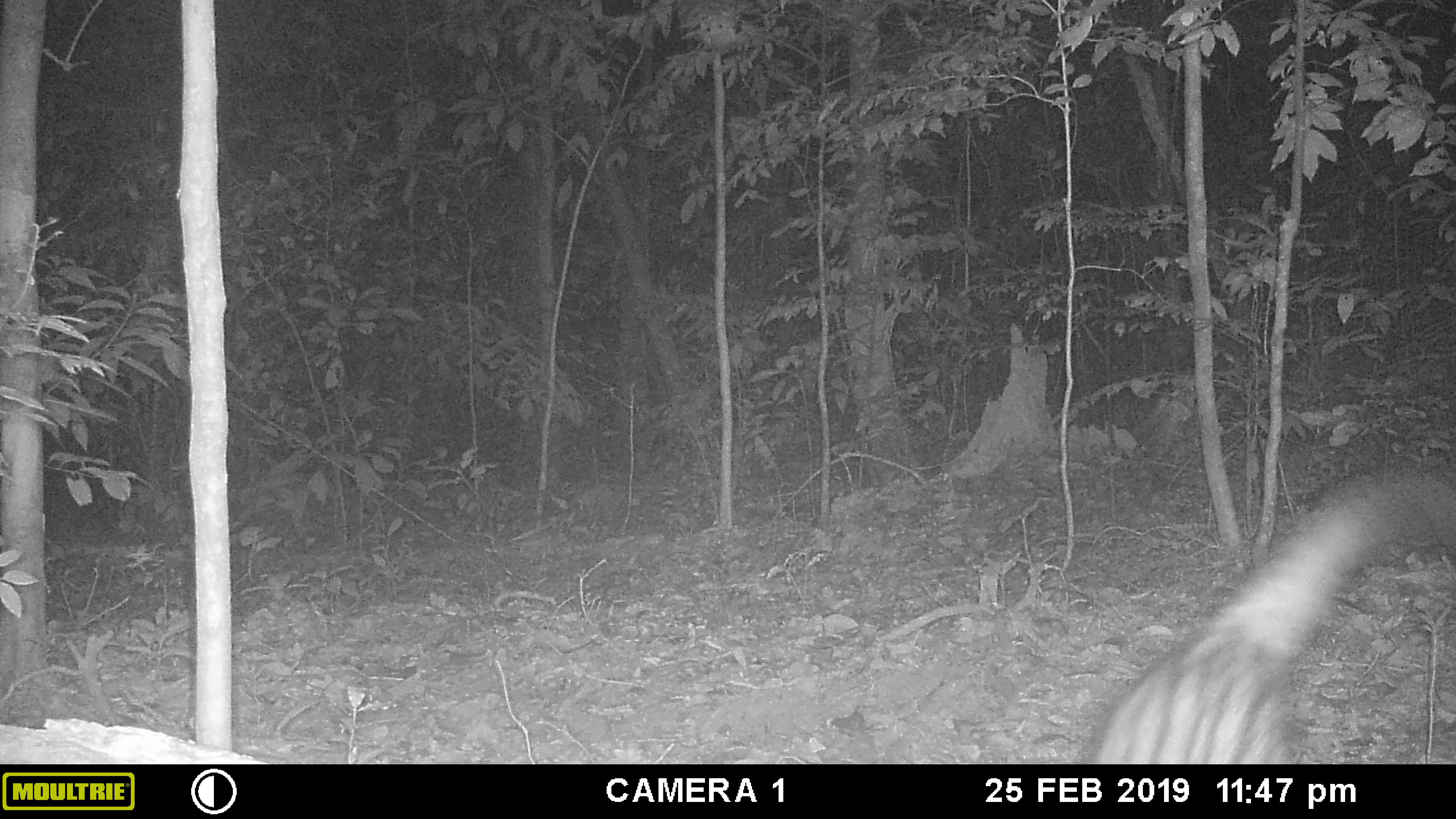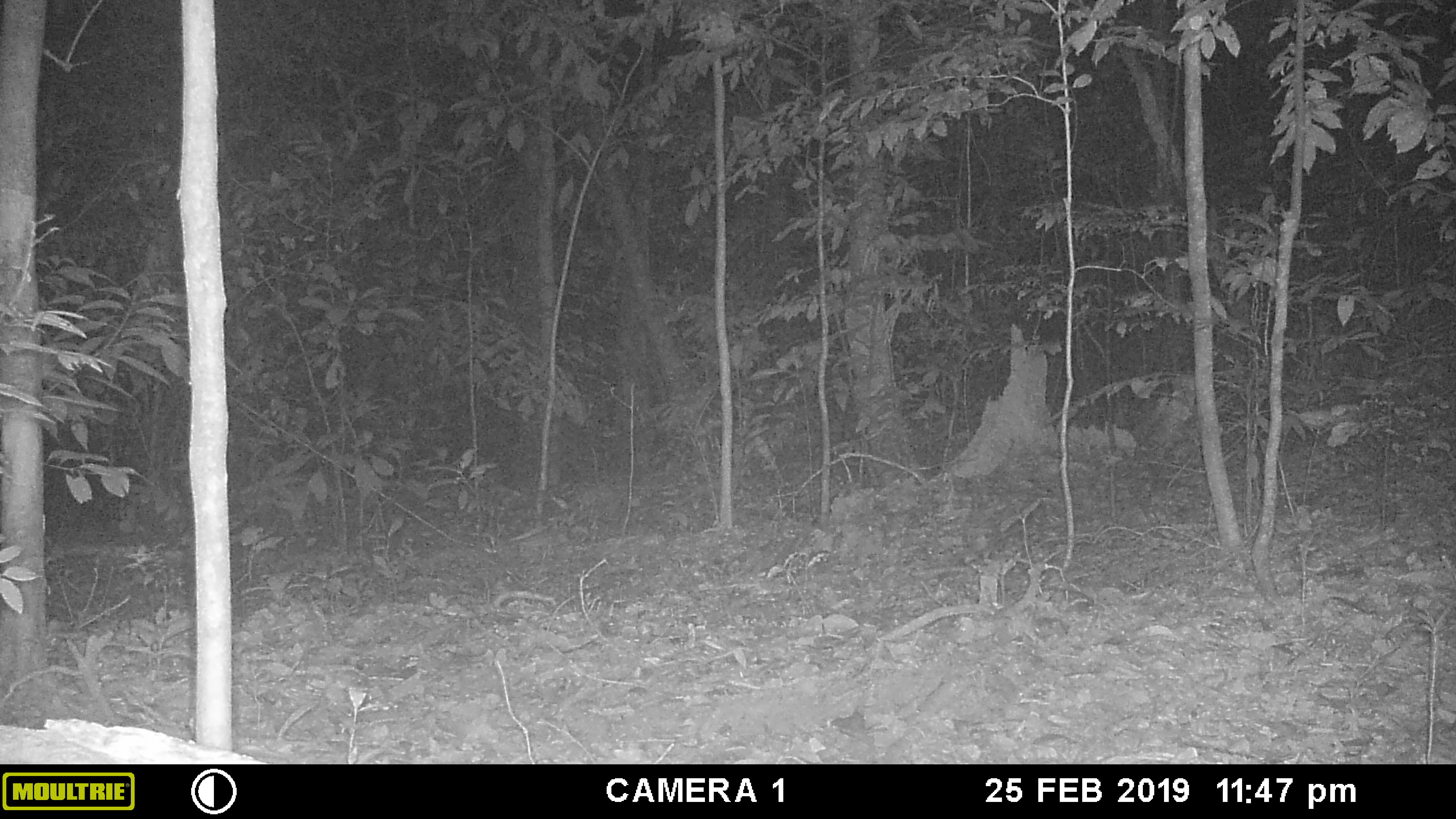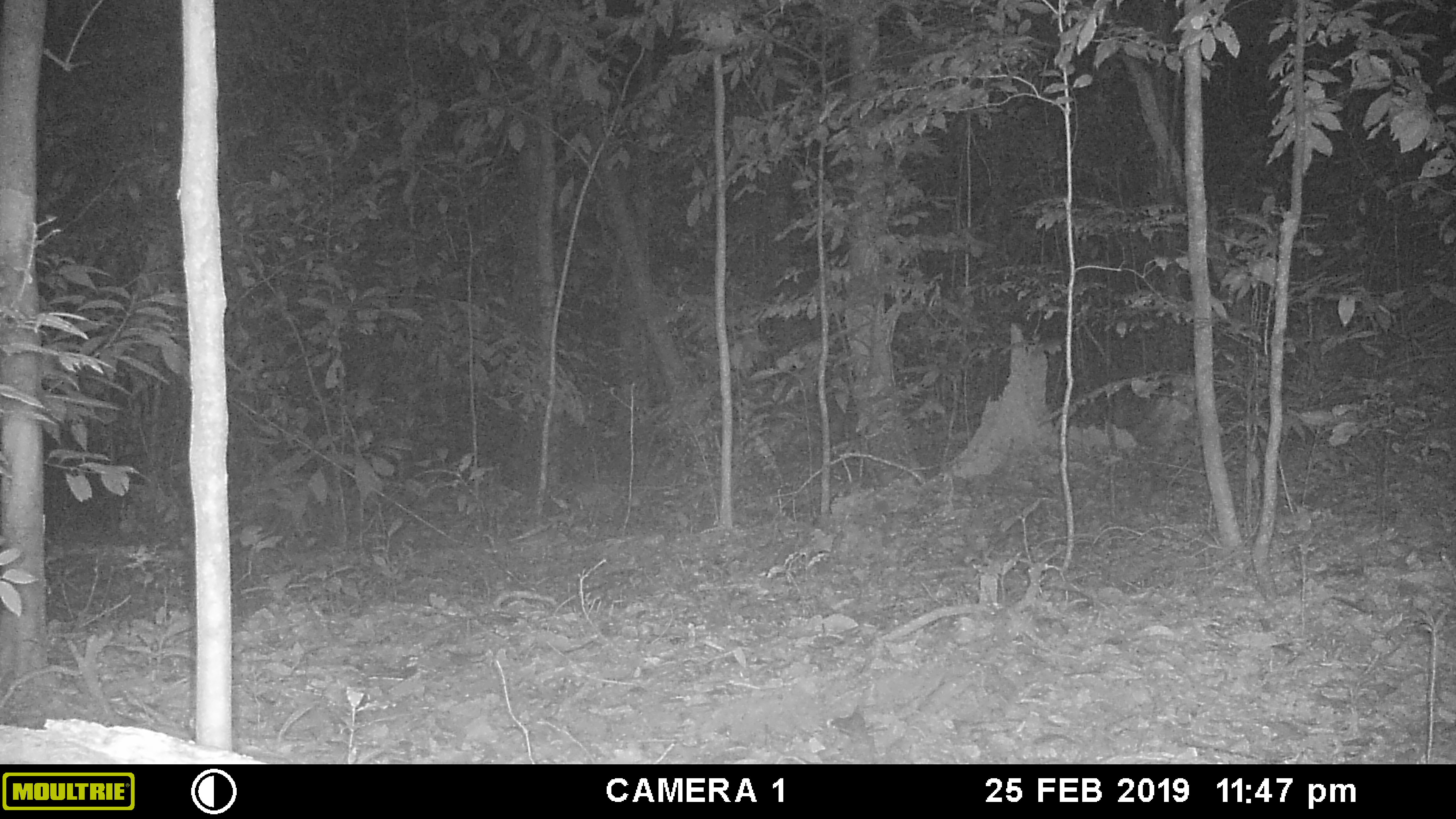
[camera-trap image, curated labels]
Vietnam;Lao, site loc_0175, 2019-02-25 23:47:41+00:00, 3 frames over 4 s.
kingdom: Animalia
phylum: Chordata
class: Mammalia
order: Carnivora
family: Viverridae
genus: Paradoxurus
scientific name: Paradoxurus hermaphroditus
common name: common palm civet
Common palm civet (Paradoxurus hermaphroditus). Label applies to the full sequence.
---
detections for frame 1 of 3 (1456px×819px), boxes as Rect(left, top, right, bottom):
common palm civet: Rect(1084, 459, 1456, 763)